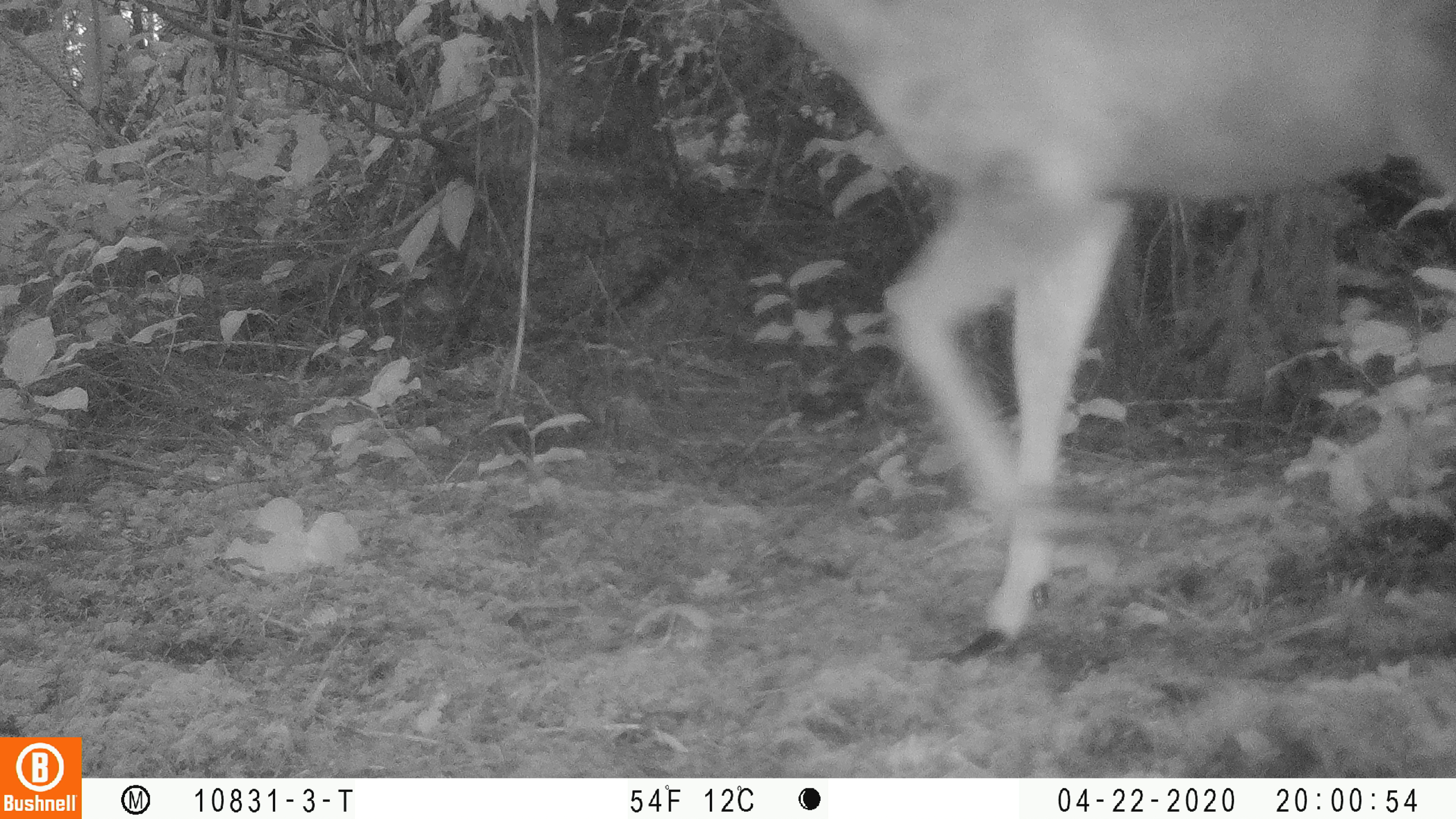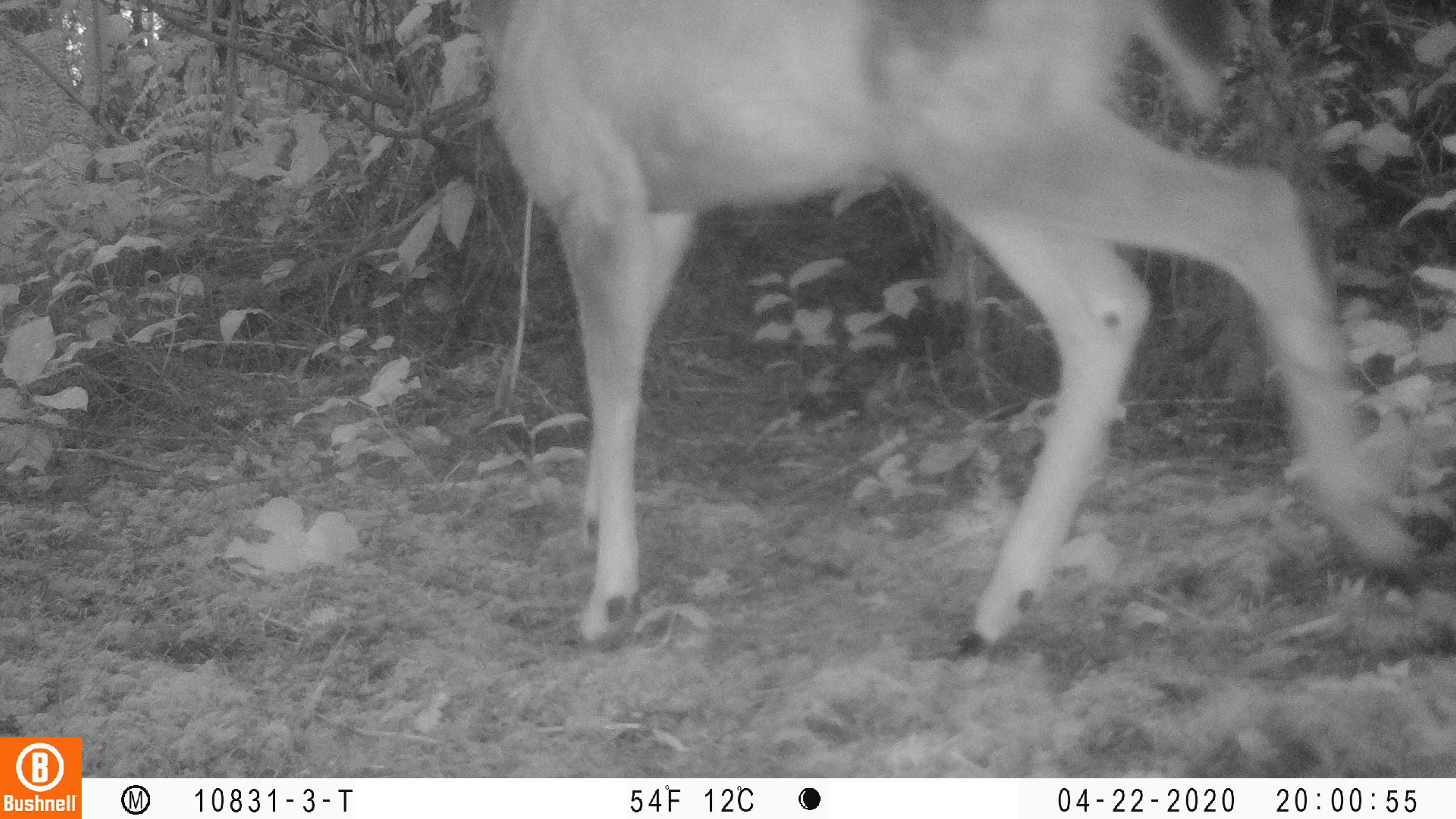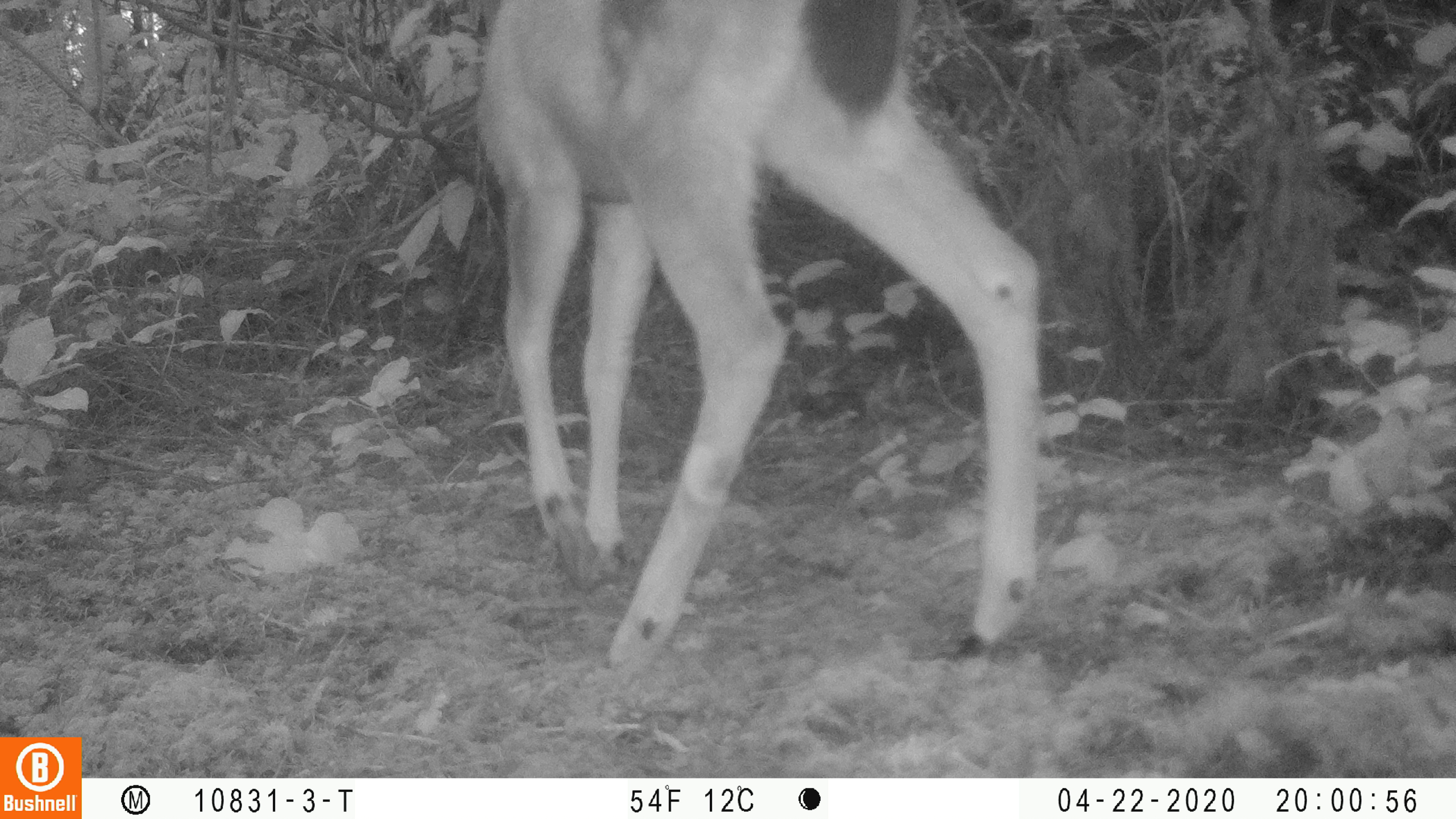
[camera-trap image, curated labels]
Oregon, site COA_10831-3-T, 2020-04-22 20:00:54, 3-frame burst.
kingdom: Animalia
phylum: Chordata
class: Mammalia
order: Artiodactyla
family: Cervidae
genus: Odocoileus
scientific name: Odocoileus hemionus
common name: black-tailed deer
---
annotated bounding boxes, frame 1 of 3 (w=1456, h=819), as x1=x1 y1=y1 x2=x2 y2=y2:
black-tailed deer: x1=766 y1=0 x2=1447 y2=666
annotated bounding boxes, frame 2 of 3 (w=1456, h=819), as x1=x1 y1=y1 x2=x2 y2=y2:
black-tailed deer: x1=448 y1=0 x2=1447 y2=667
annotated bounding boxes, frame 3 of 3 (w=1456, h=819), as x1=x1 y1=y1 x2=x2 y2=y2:
black-tailed deer: x1=465 y1=0 x2=1068 y2=680